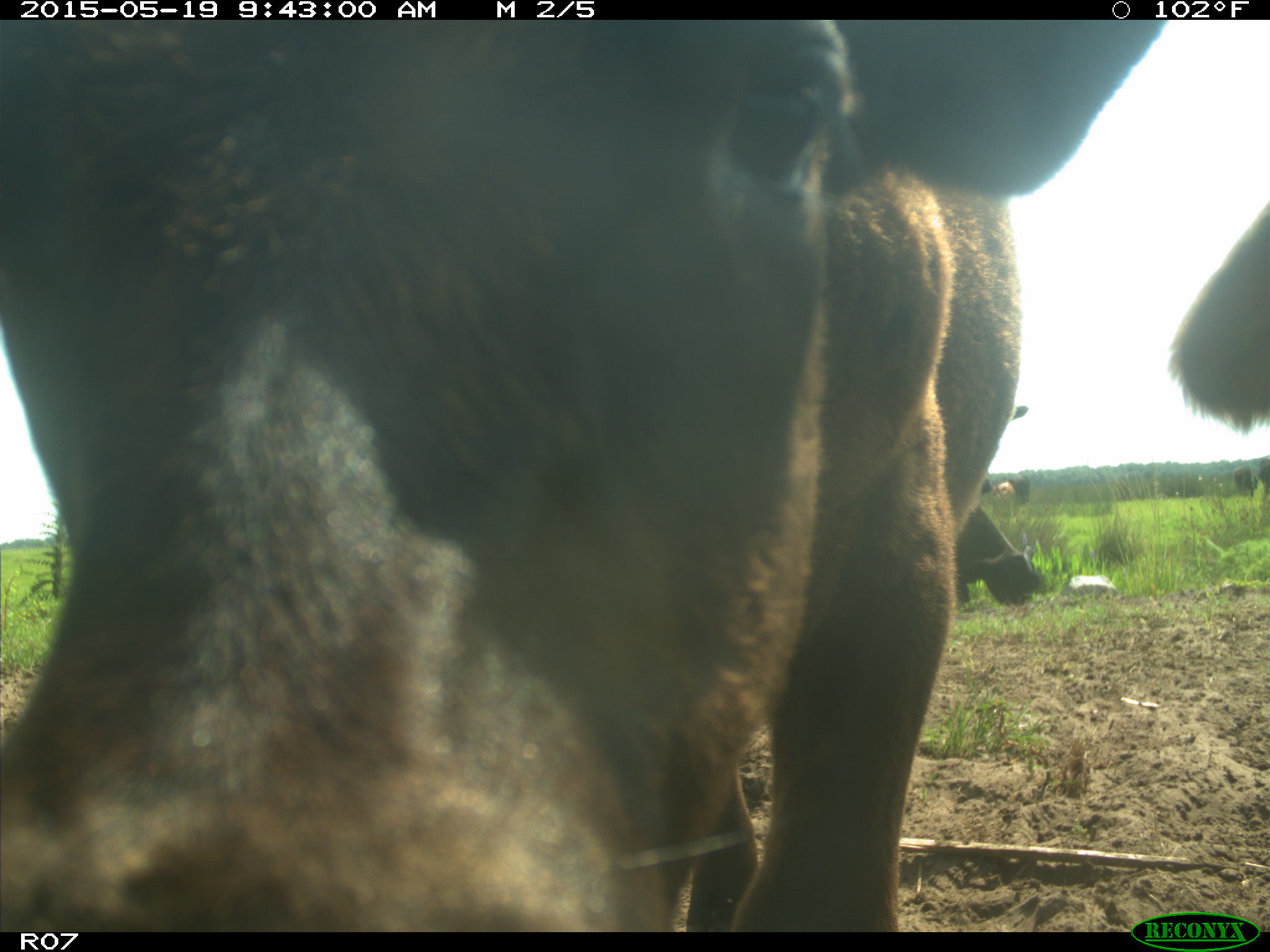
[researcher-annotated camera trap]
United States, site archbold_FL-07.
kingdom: Animalia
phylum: Chordata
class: Mammalia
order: Artiodactyla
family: Bovidae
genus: Bos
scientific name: Bos taurus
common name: domestic cow